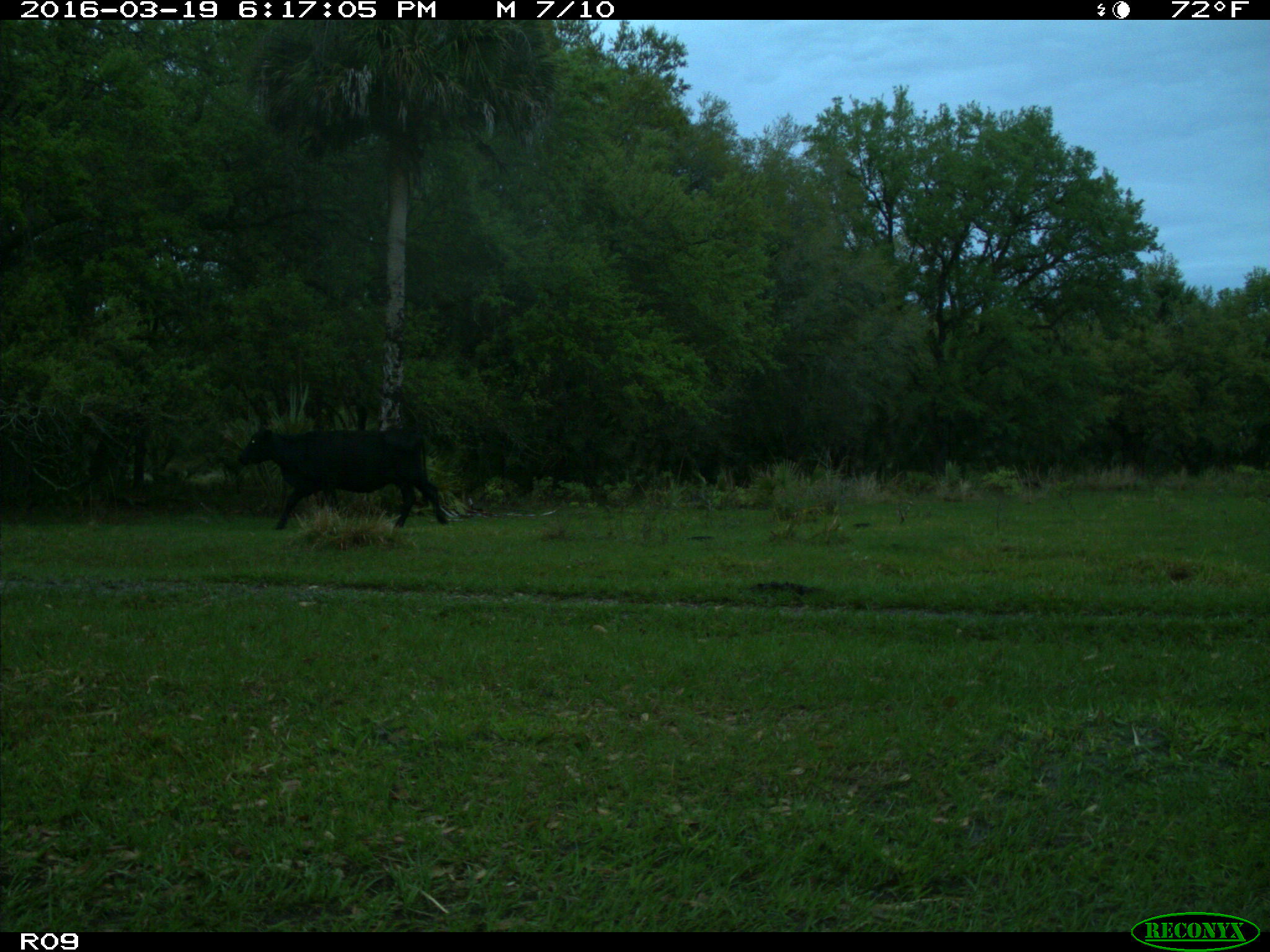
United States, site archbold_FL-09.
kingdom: Animalia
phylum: Chordata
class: Mammalia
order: Artiodactyla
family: Bovidae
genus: Bos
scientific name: Bos taurus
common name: domestic cow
Bos taurus (domestic cow).